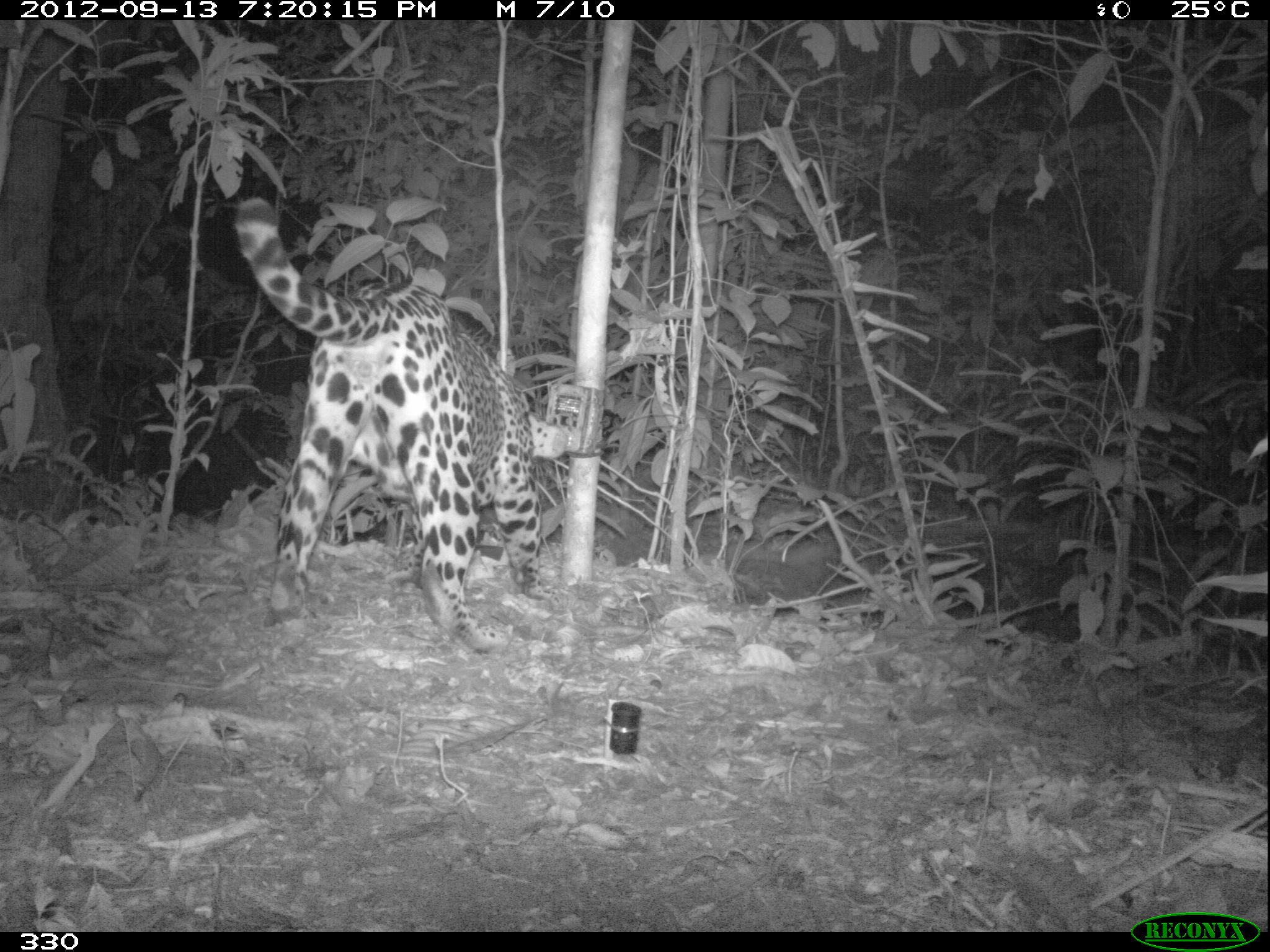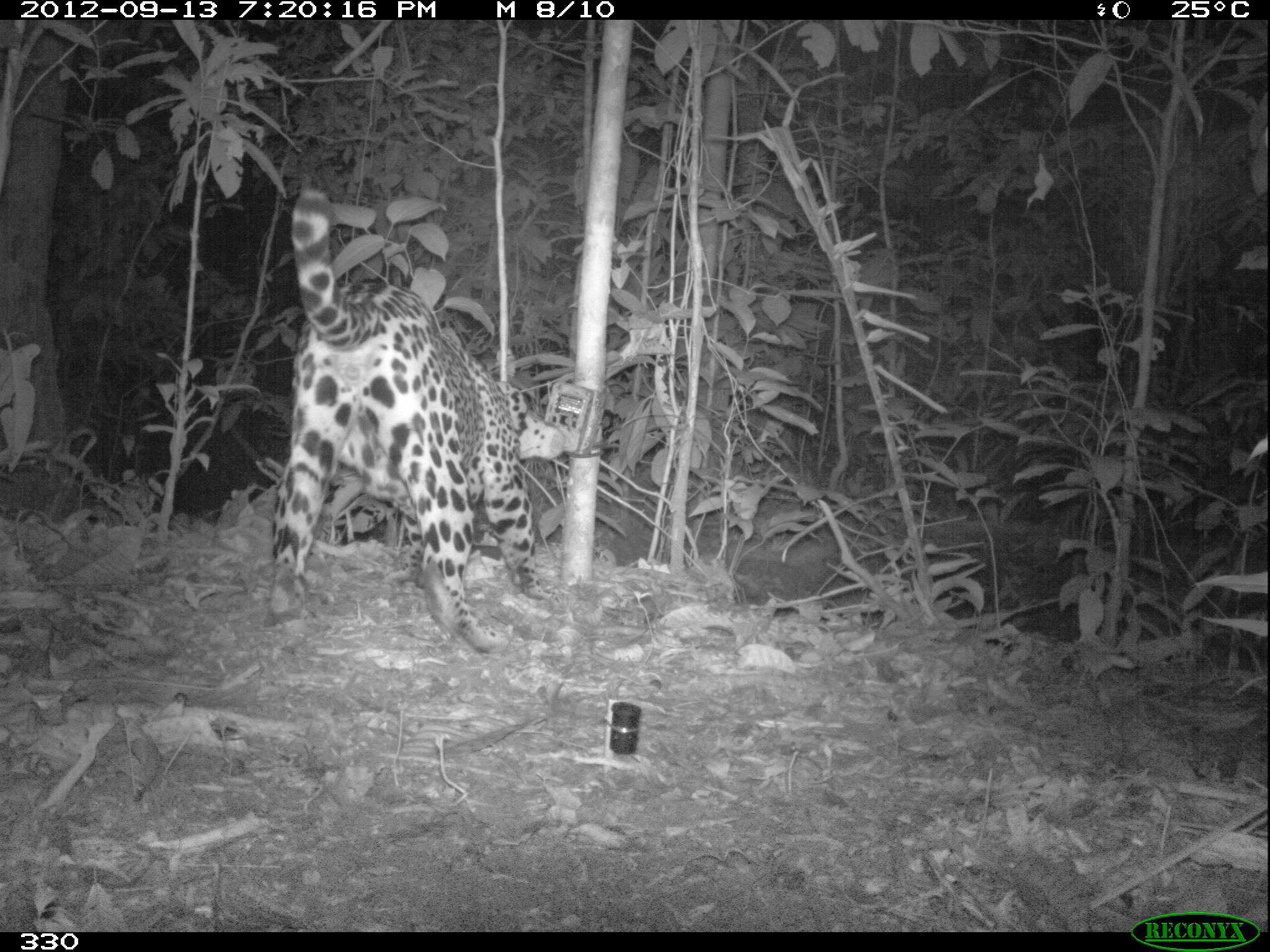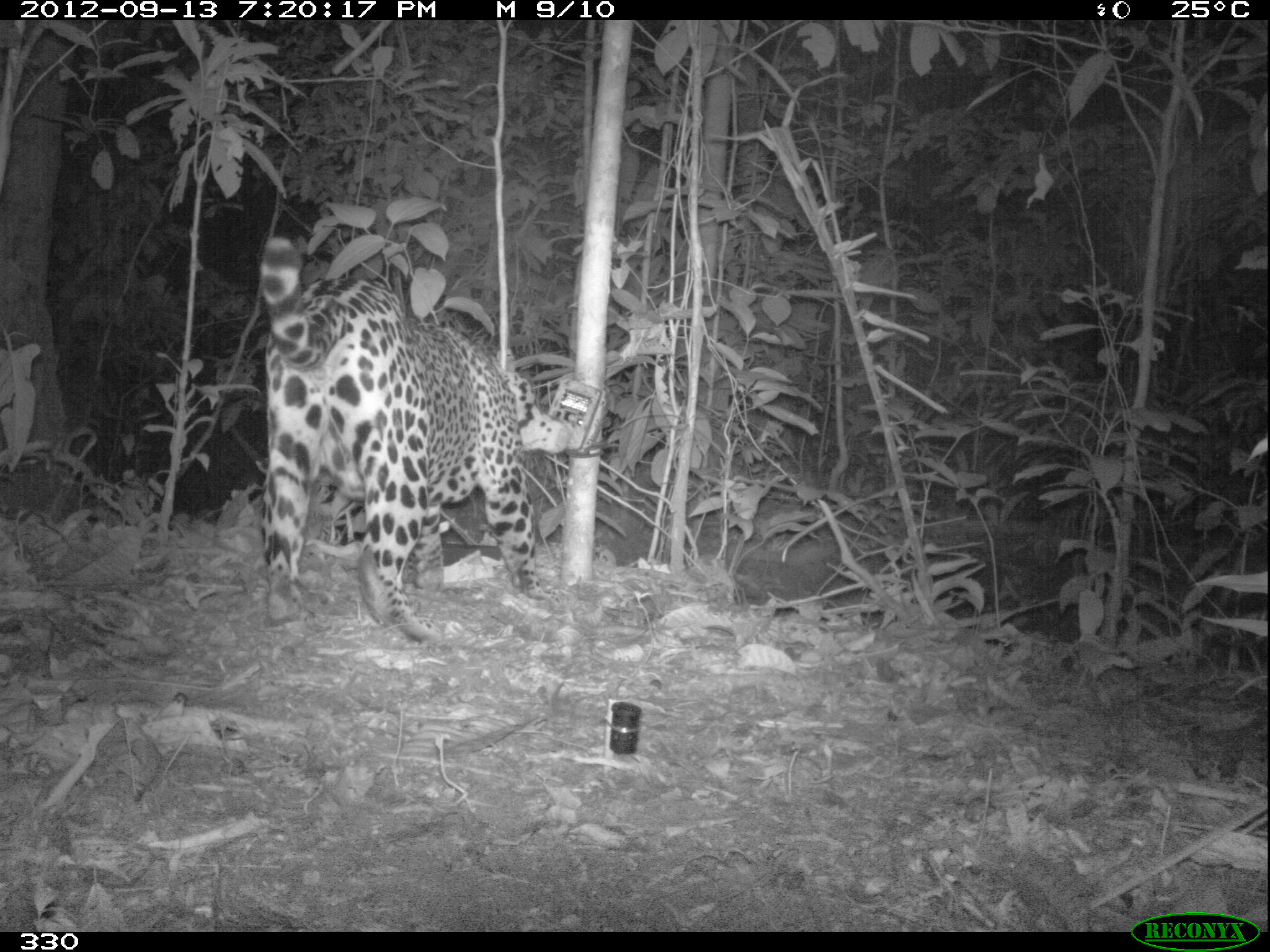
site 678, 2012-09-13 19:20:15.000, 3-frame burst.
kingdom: Animalia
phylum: Chordata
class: Mammalia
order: Carnivora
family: Felidae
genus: Panthera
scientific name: Panthera onca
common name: jaguar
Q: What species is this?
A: Panthera onca (jaguar).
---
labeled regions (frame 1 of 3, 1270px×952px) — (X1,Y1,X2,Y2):
panthera onca: (232,196,567,653)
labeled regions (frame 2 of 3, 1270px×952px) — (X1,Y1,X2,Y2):
panthera onca: (263,184,577,653)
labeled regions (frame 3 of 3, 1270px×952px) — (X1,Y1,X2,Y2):
panthera onca: (261,236,582,646)